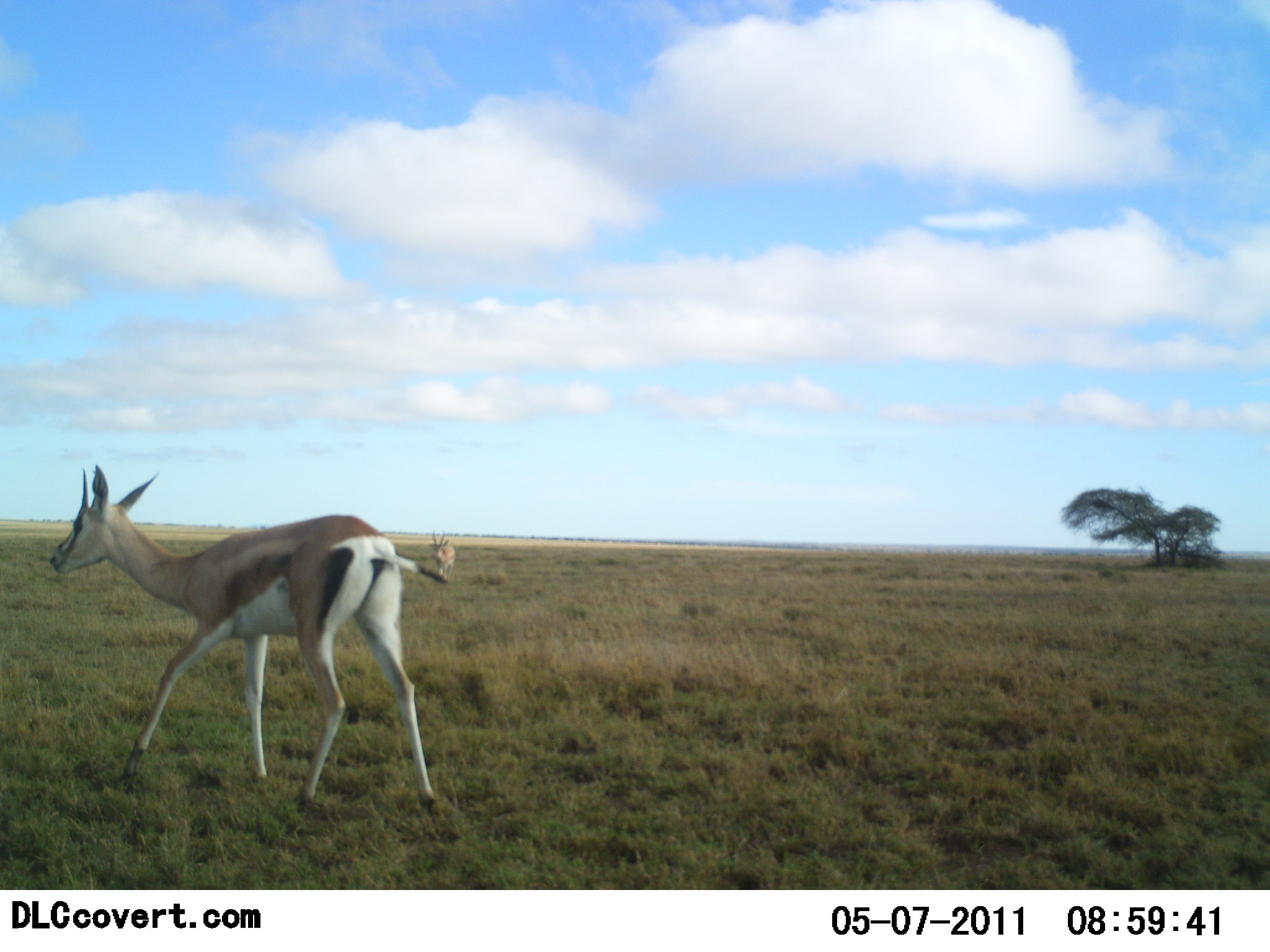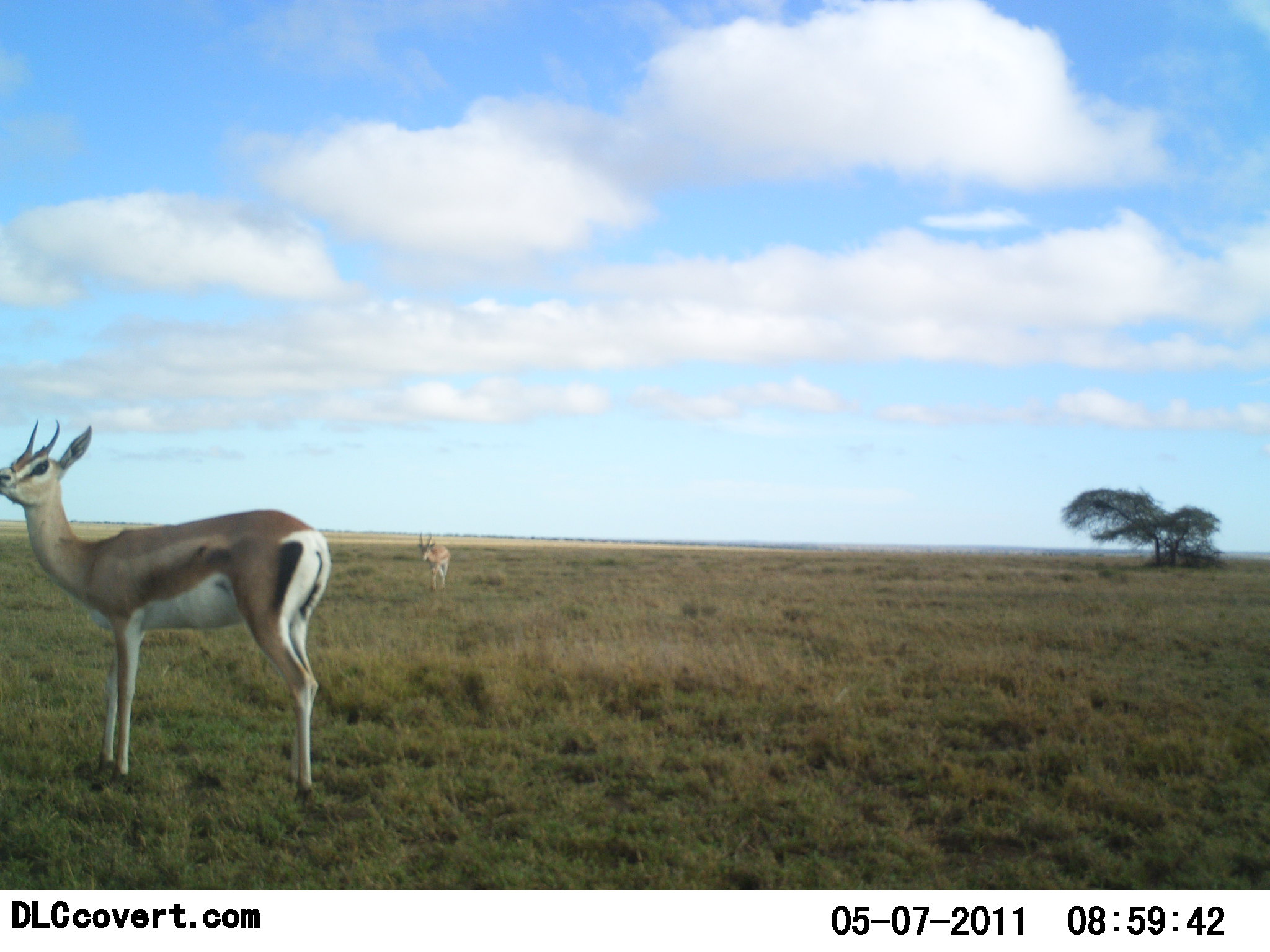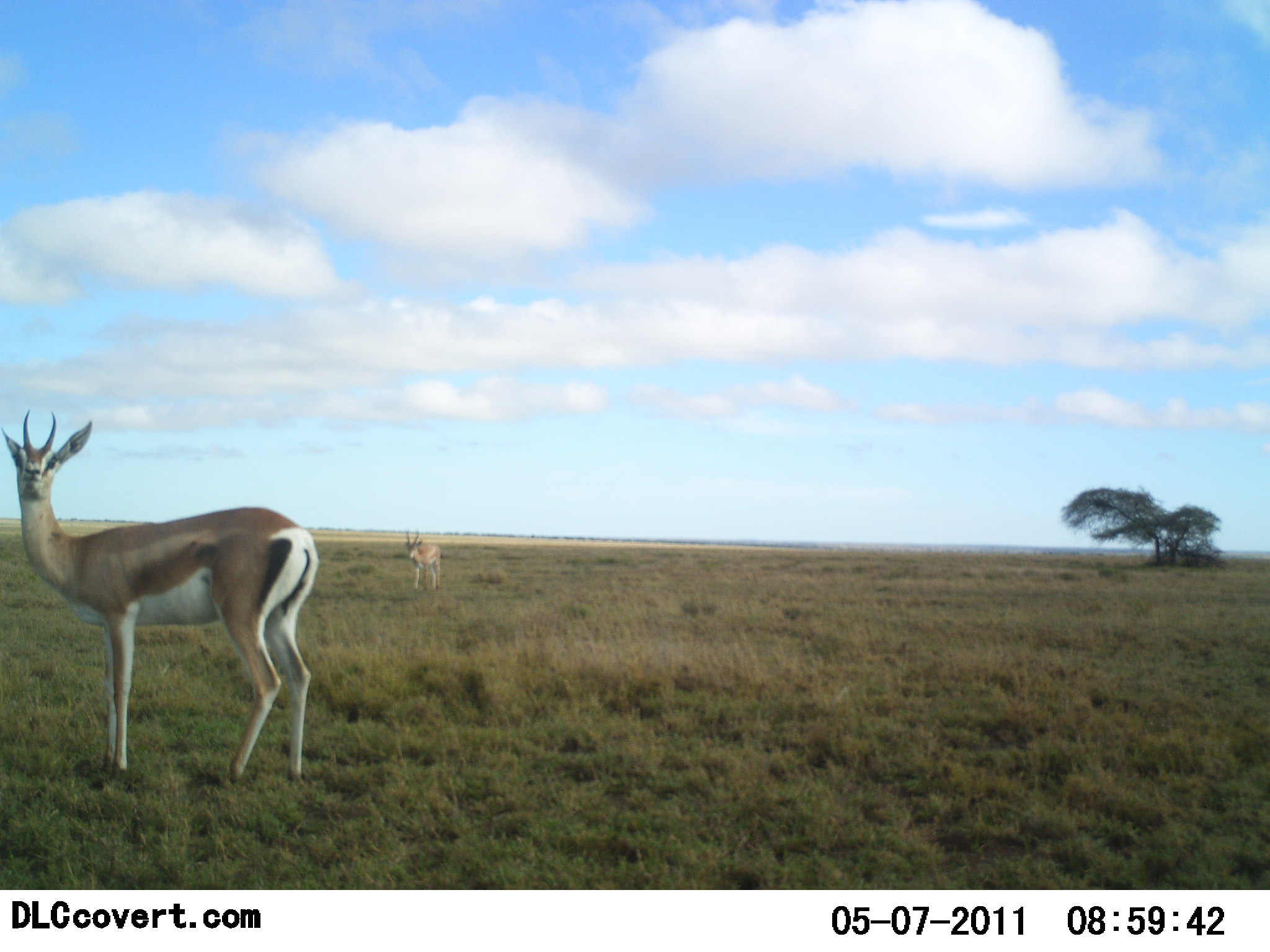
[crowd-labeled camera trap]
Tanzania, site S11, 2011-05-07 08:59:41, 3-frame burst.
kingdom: Animalia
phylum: Chordata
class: Mammalia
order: Artiodactyla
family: Bovidae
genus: Eudorcas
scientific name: Eudorcas thomsonii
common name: thomson's gazelle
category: gazellethomsons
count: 2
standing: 10%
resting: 10%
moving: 90%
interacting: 0%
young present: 0%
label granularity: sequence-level